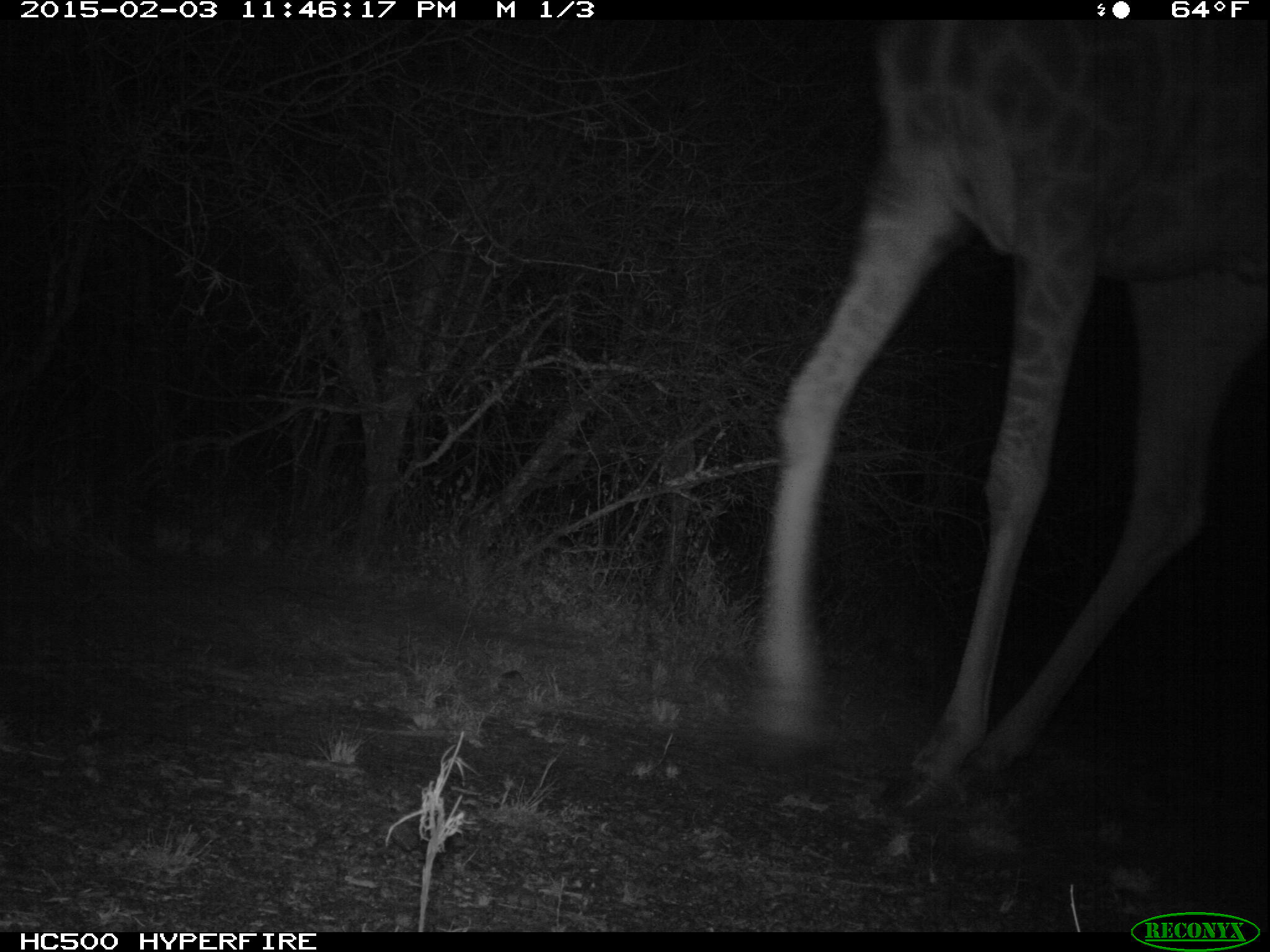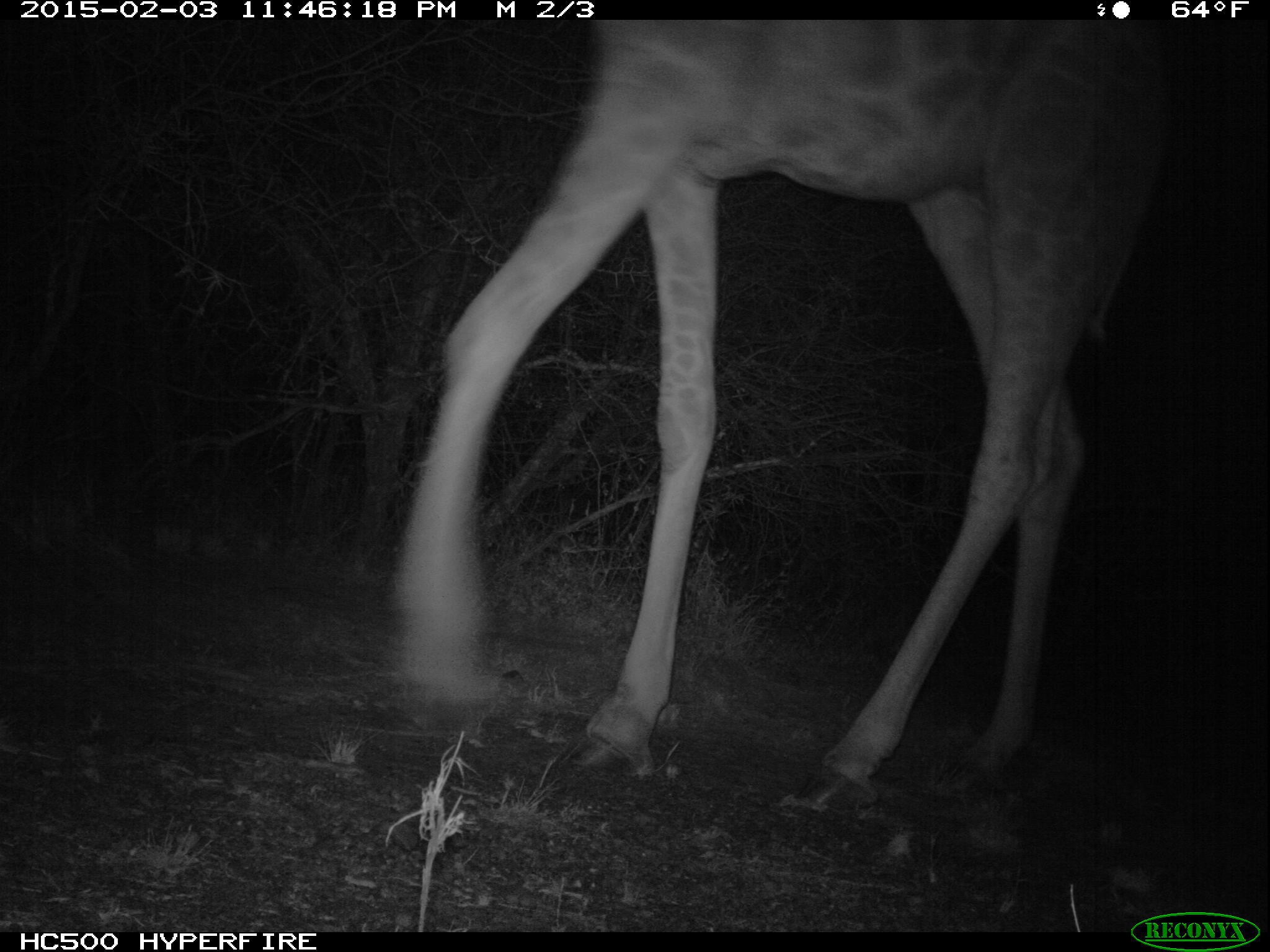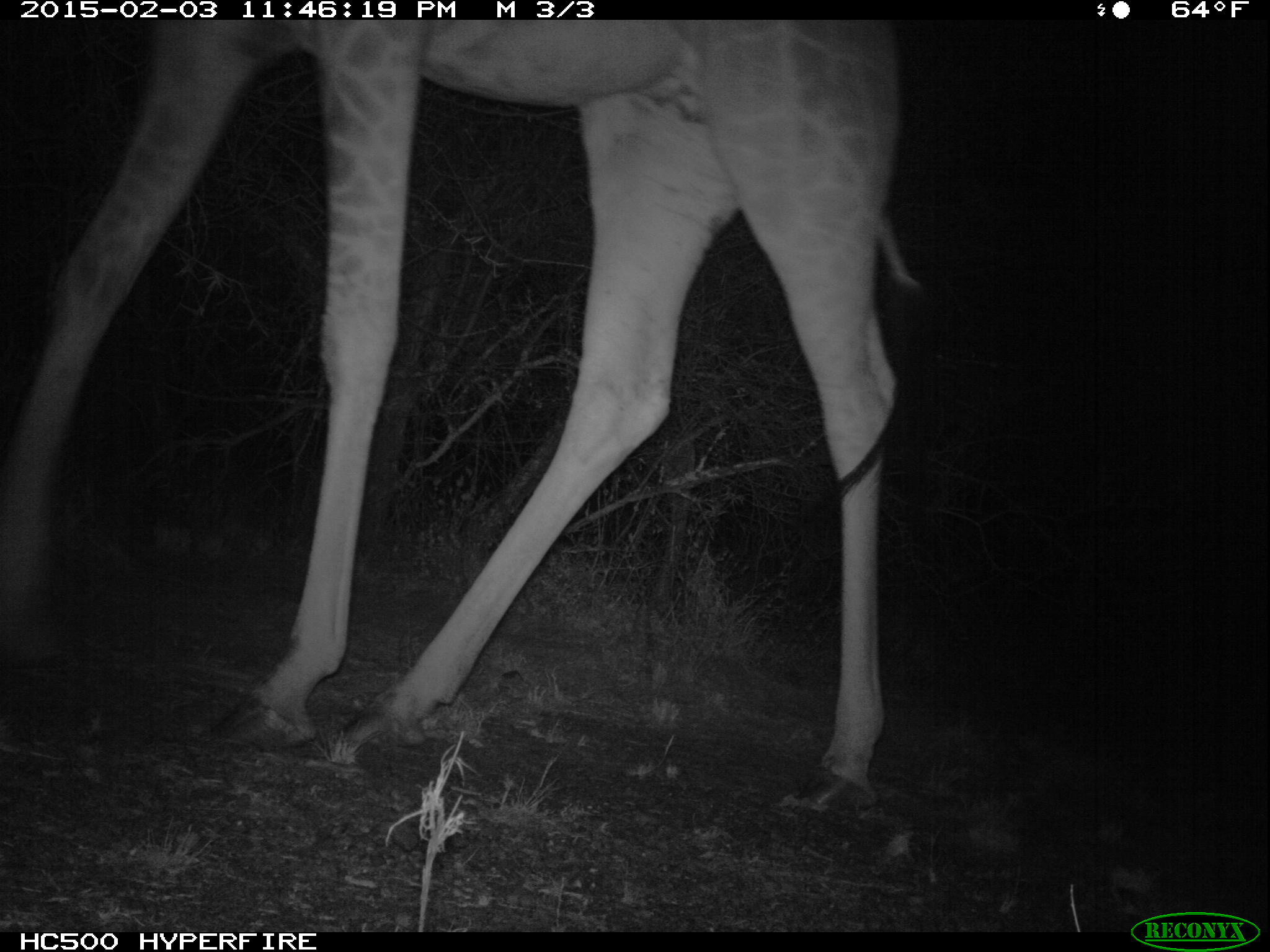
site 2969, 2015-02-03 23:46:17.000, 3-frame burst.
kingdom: Animalia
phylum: Chordata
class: Mammalia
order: Artiodactyla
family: Giraffidae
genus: Giraffa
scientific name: Giraffa camelopardalis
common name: giraffe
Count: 1.